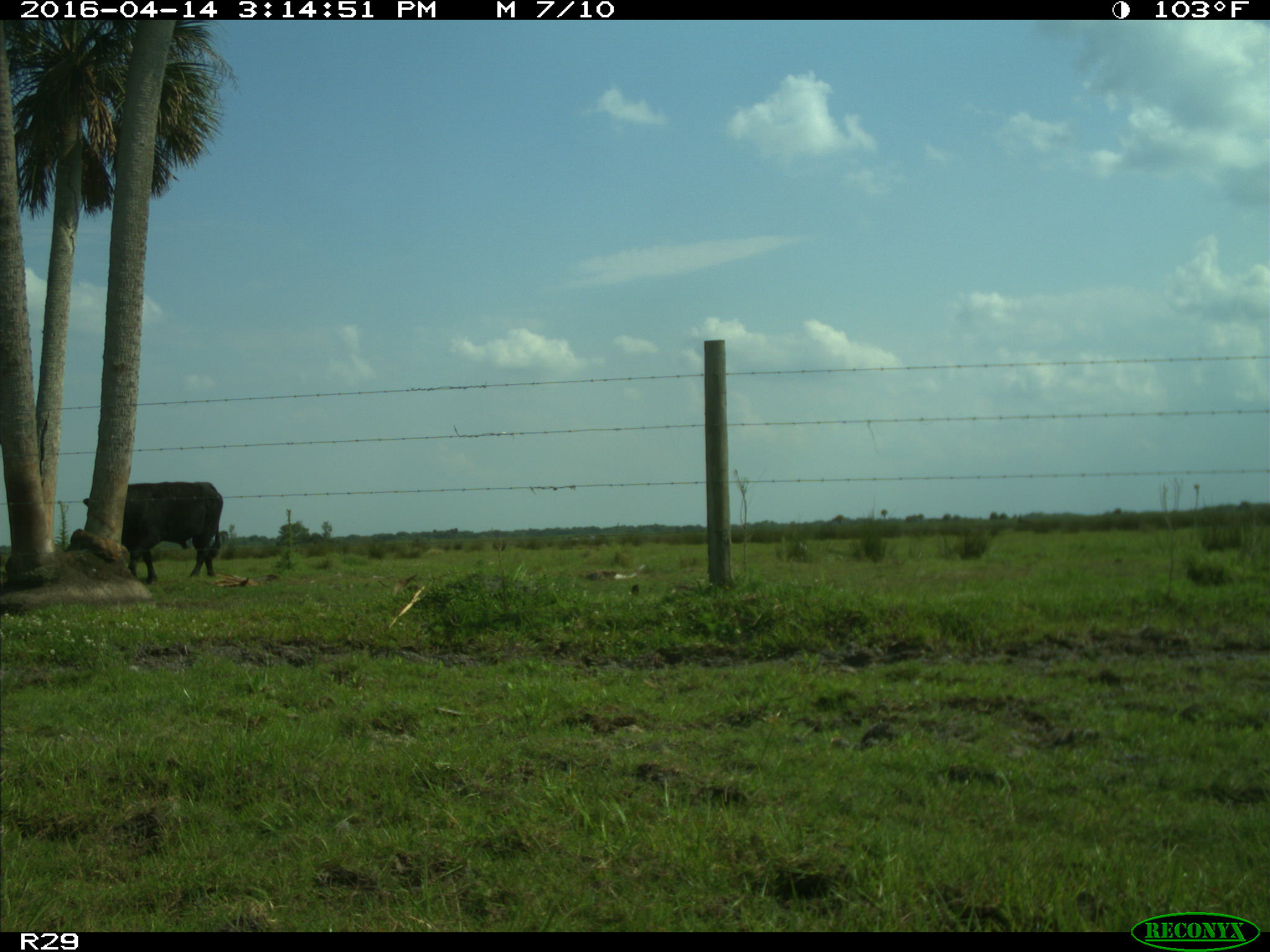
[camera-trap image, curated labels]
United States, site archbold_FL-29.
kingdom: Animalia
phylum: Chordata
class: Mammalia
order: Artiodactyla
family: Bovidae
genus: Bos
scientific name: Bos taurus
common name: domestic cow